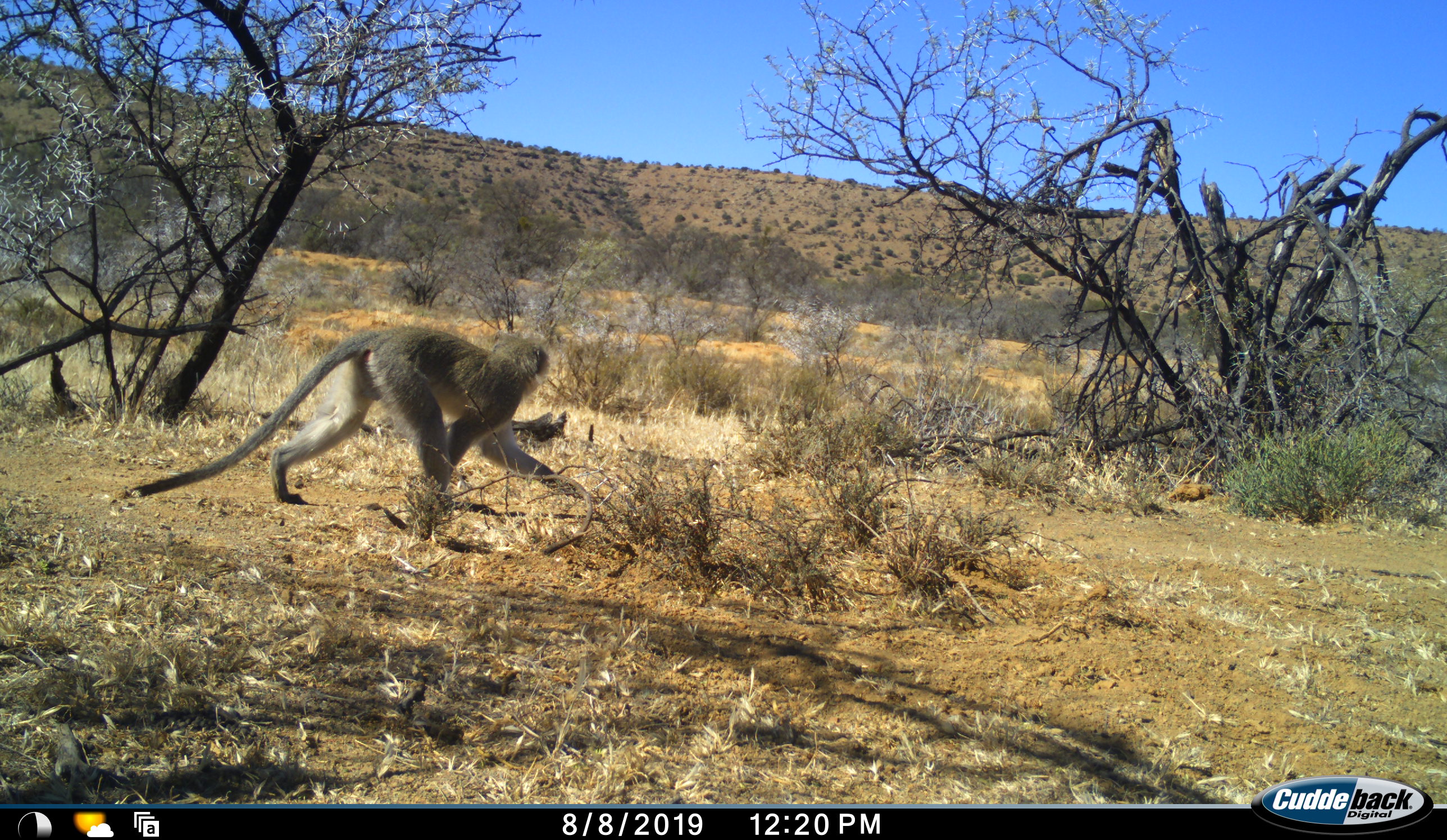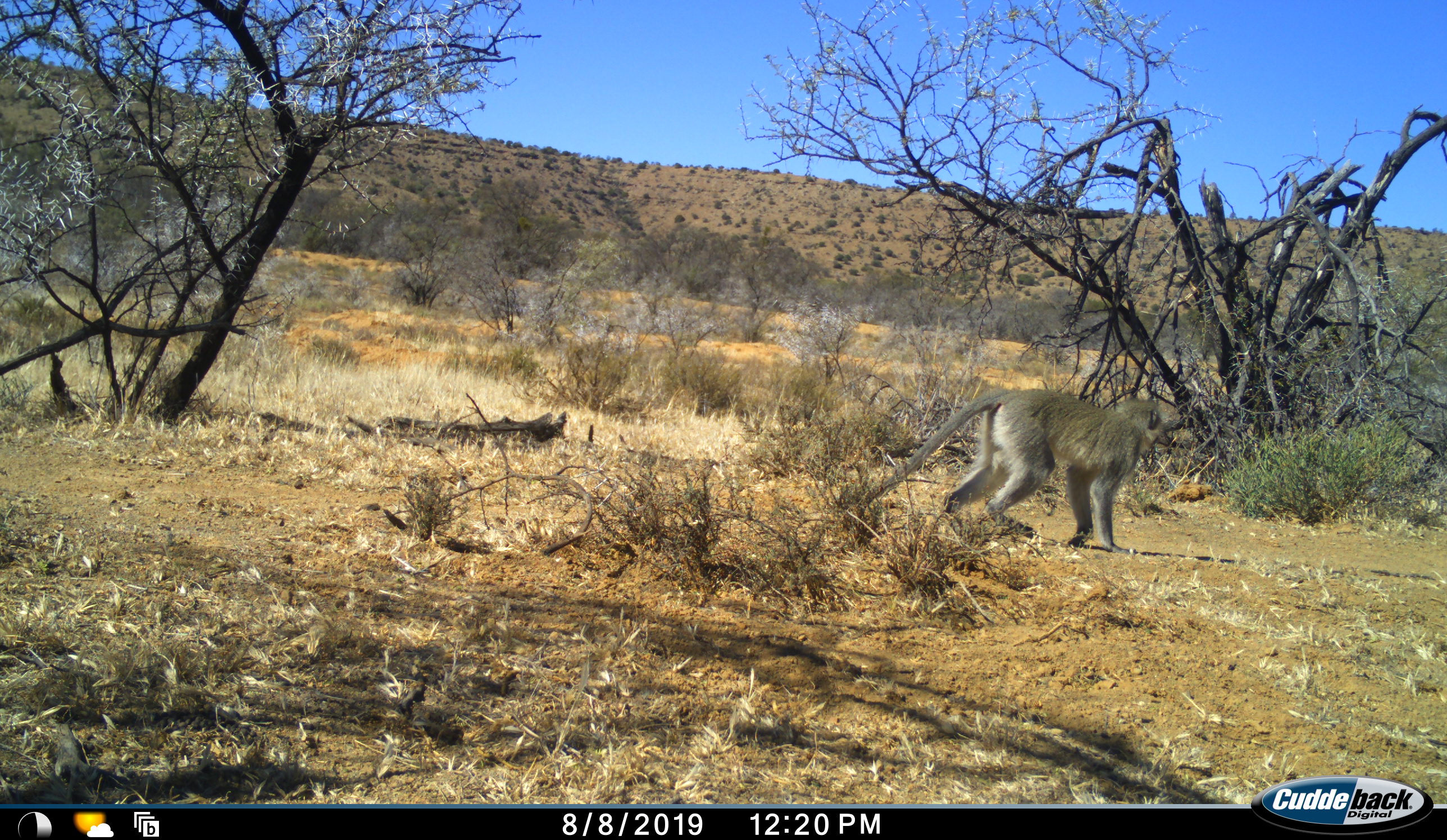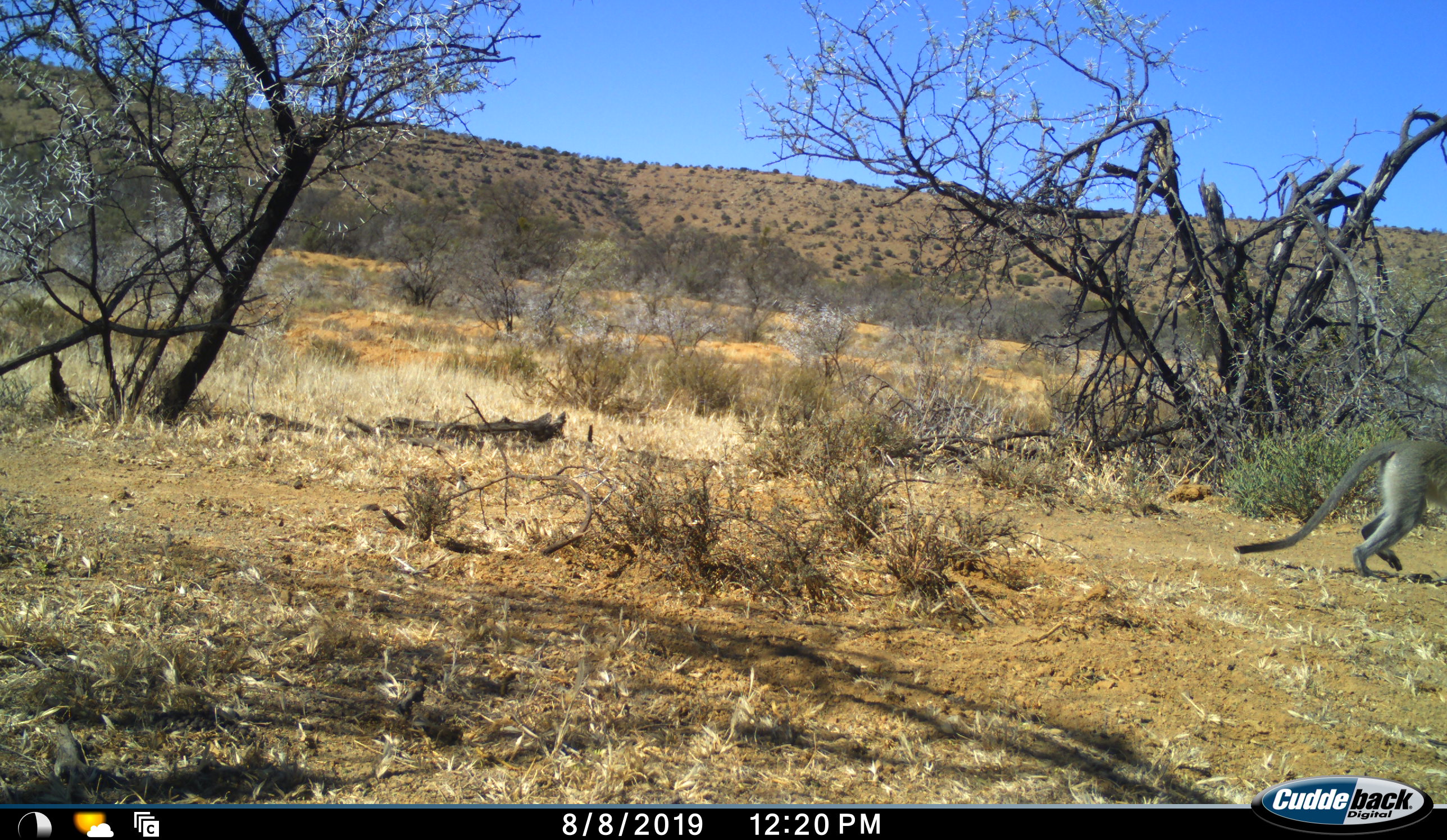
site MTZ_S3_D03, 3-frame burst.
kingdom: Animalia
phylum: Chordata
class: Mammalia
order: Primates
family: Cercopithecidae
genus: Chlorocebus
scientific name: Chlorocebus pygerythrus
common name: vervet monkey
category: monkeyvervet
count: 1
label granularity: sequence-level